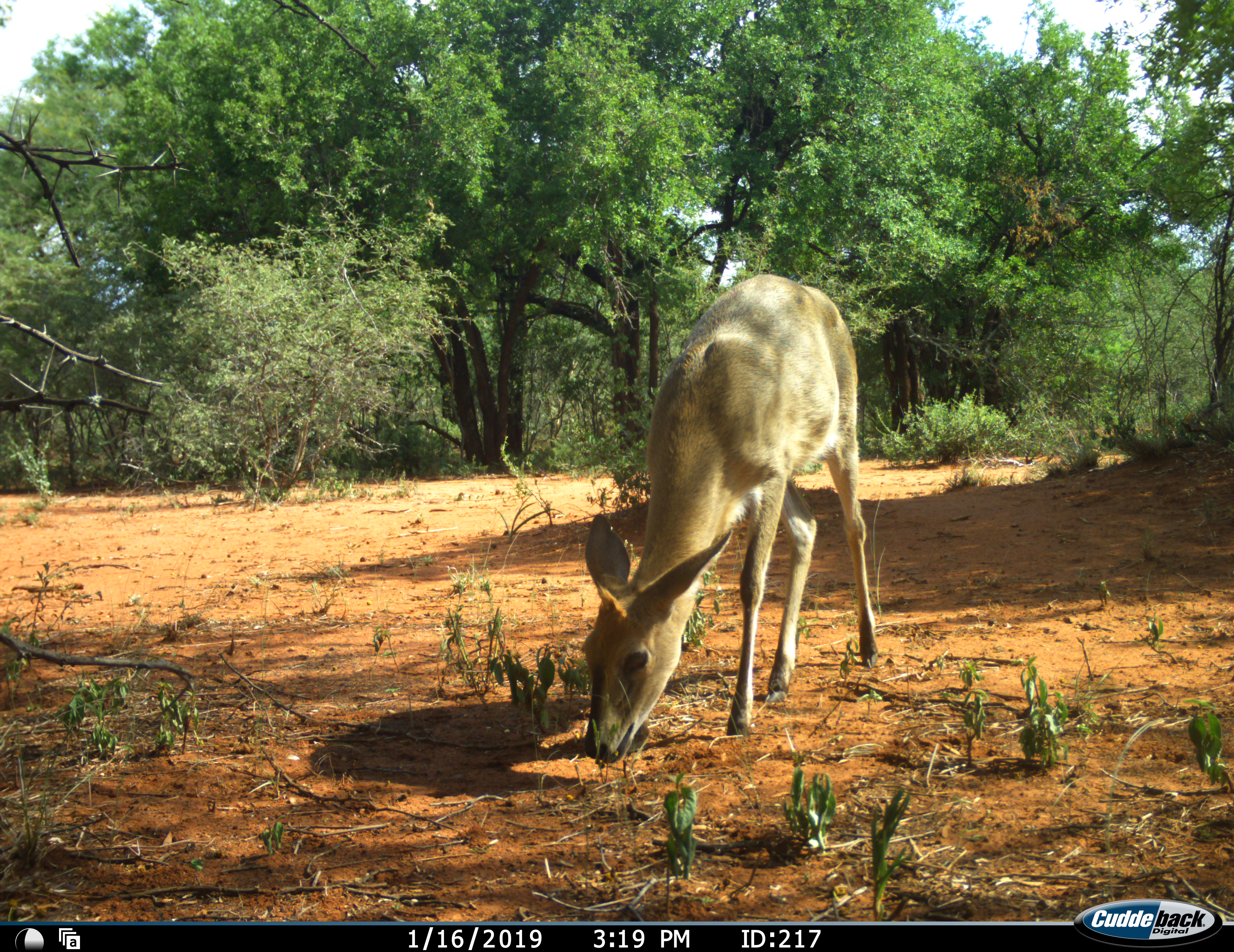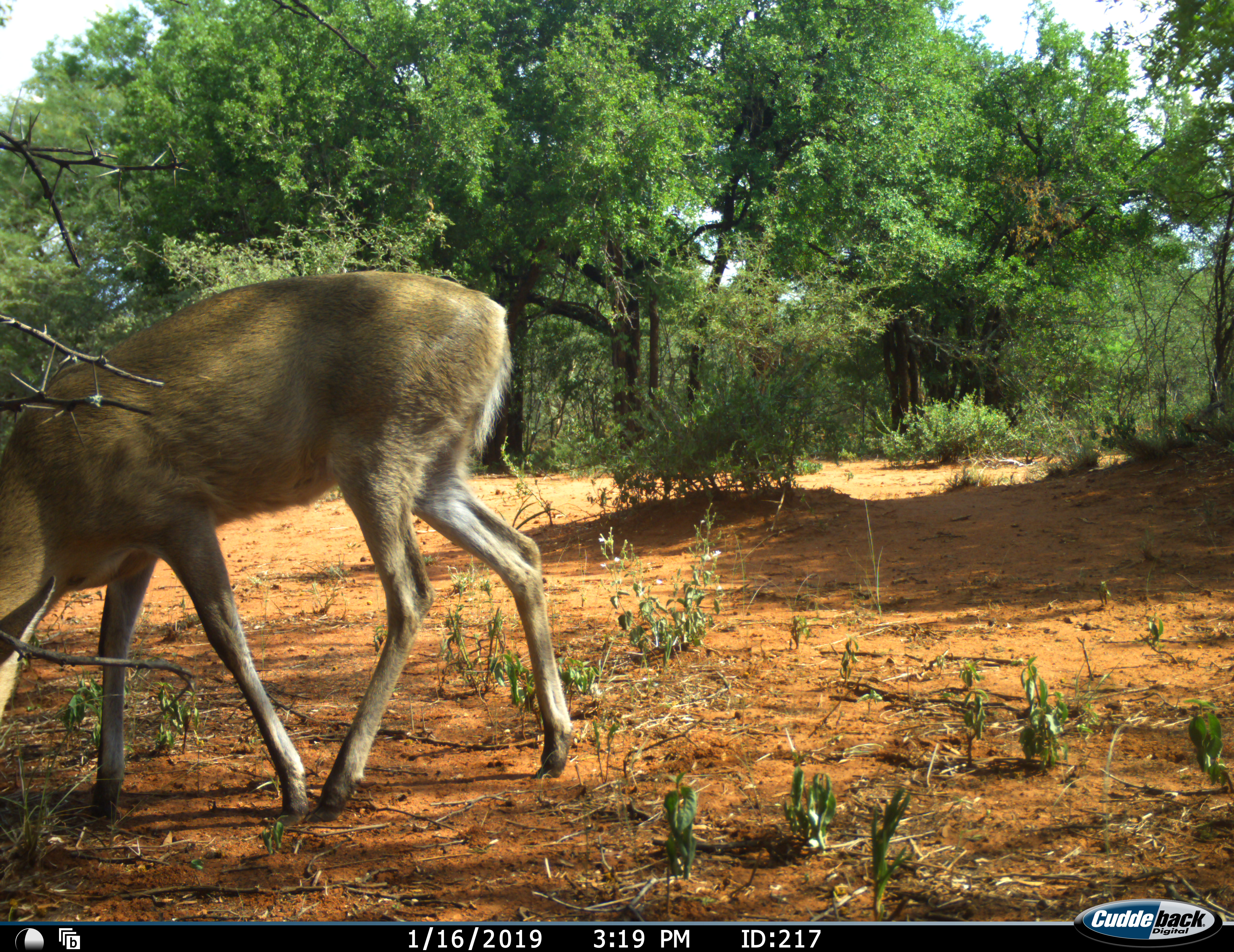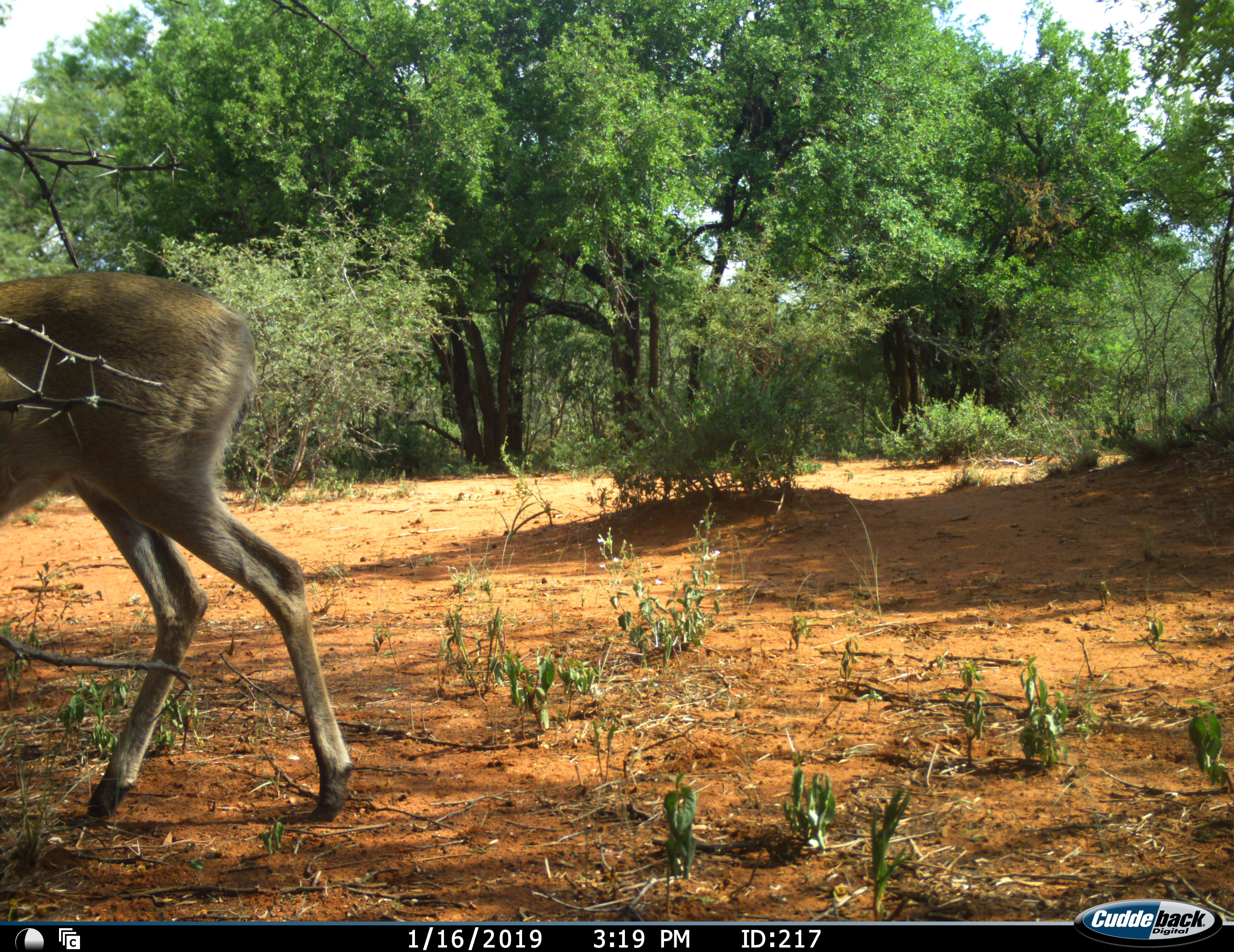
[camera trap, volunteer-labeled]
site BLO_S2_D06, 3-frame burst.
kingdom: Animalia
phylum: Chordata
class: Mammalia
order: Artiodactyla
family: Bovidae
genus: Sylvicapra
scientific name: Sylvicapra grimmia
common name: common duiker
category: duikercommongrey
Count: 1.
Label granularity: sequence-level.